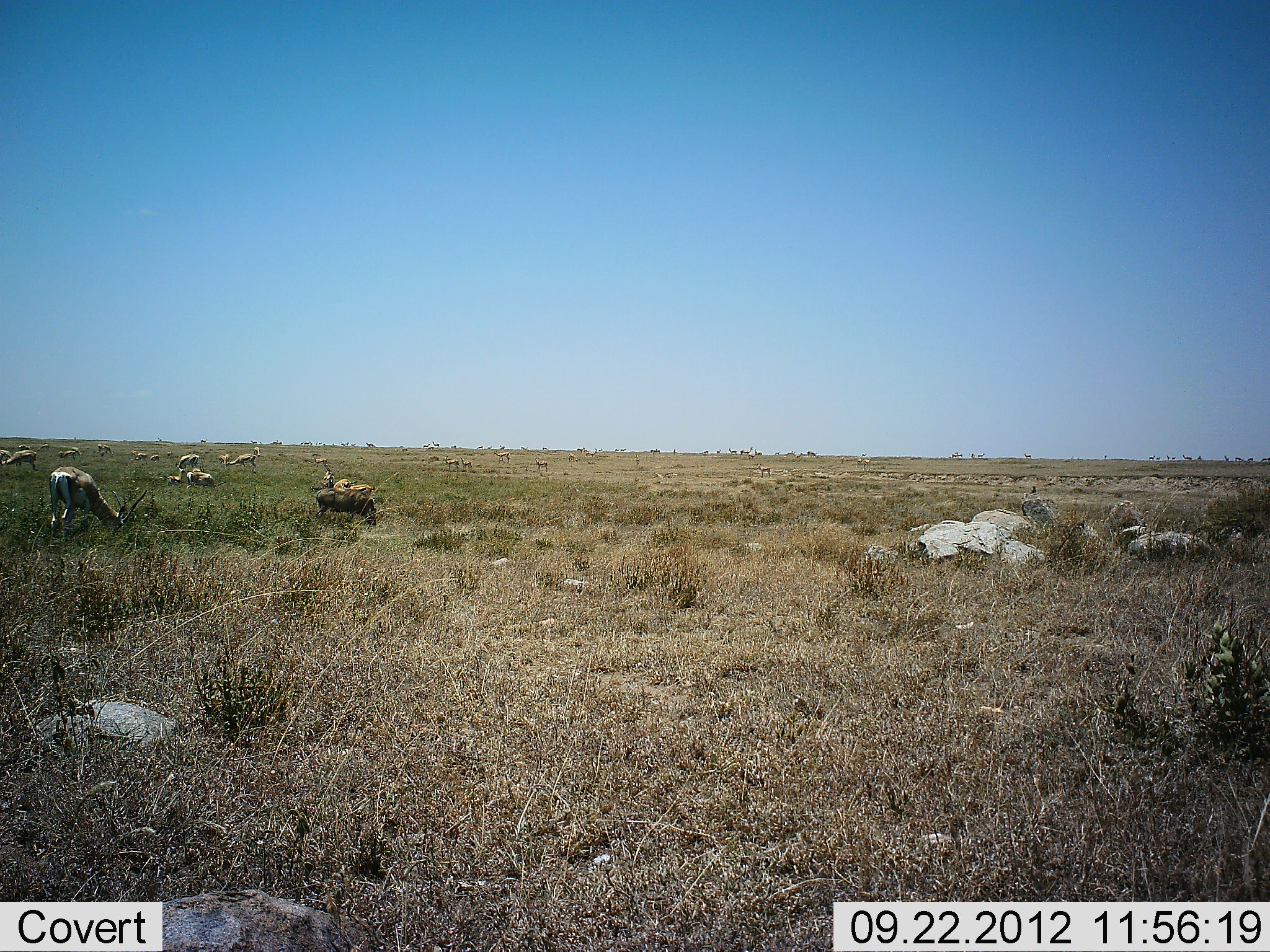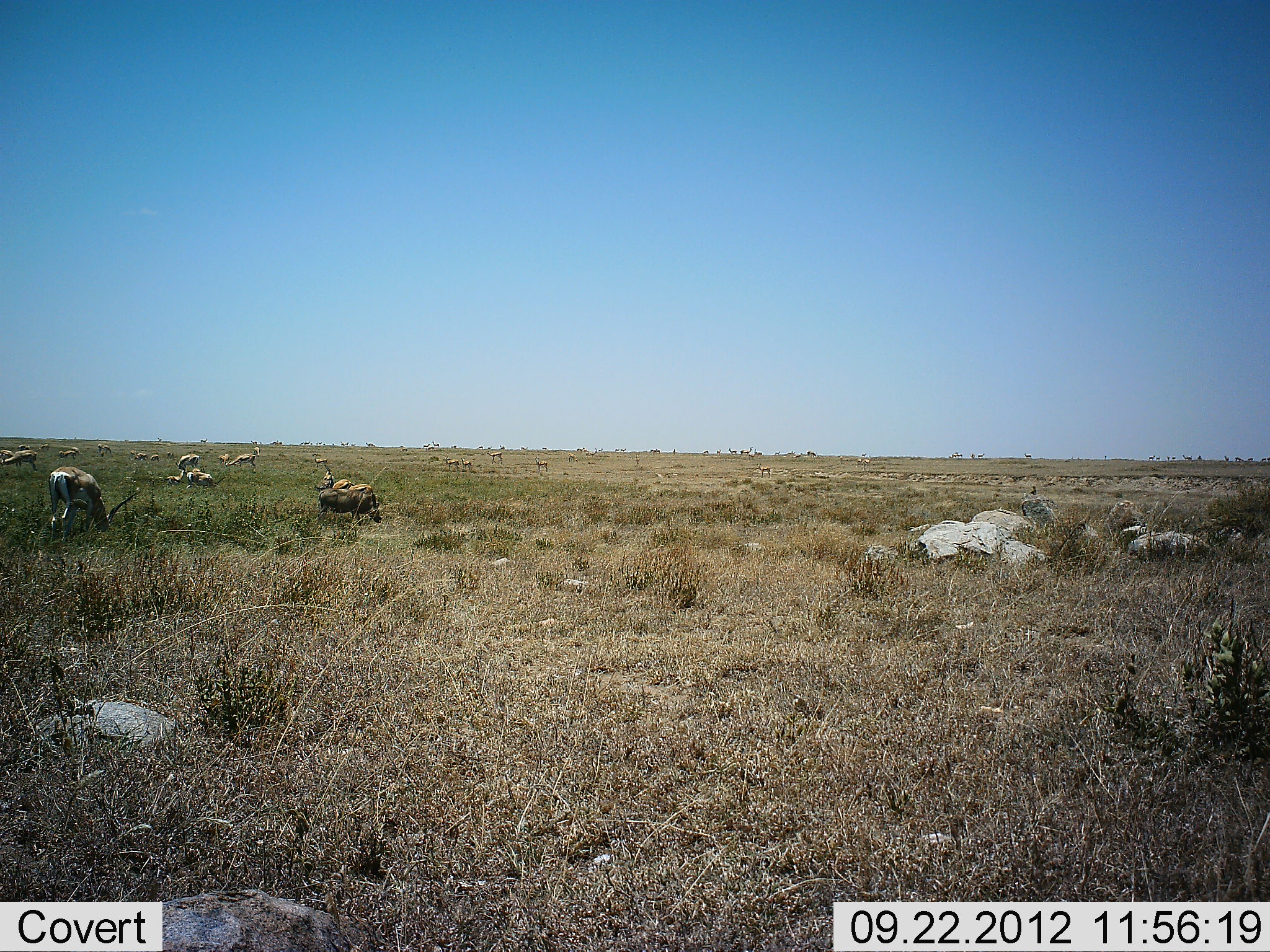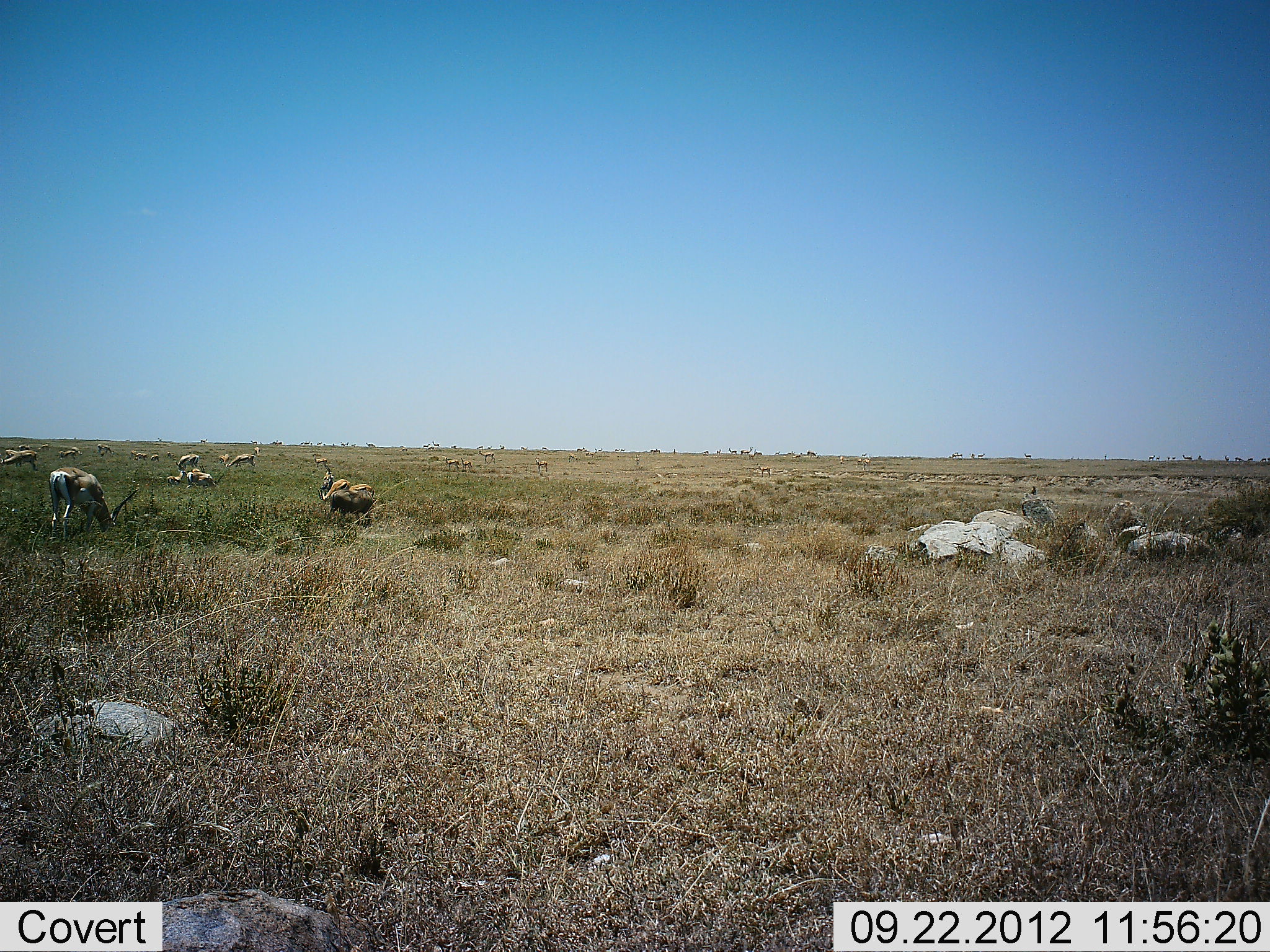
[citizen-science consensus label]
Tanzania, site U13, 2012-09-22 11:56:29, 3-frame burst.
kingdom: Animalia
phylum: Chordata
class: Mammalia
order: Artiodactyla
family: Bovidae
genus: Nanger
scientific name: Nanger granti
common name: grant's gazelle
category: gazellegrants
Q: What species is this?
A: Gazellegrants (grant's gazelle) (Nanger granti).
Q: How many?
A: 11-50.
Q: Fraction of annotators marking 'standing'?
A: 46%.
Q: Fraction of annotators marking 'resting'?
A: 0%.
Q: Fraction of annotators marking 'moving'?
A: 31%.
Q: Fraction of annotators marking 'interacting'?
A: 0%.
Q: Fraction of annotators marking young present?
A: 0%.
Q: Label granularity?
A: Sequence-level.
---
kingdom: Animalia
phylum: Chordata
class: Mammalia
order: Artiodactyla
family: Suidae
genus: Phacochoerus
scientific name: Phacochoerus africanus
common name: warthog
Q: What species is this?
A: Warthog (Phacochoerus africanus).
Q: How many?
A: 1.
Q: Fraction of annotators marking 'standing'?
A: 22%.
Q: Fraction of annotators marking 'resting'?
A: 0%.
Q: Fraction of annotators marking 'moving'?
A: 22%.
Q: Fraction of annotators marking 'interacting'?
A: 0%.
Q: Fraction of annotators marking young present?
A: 0%.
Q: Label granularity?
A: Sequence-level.